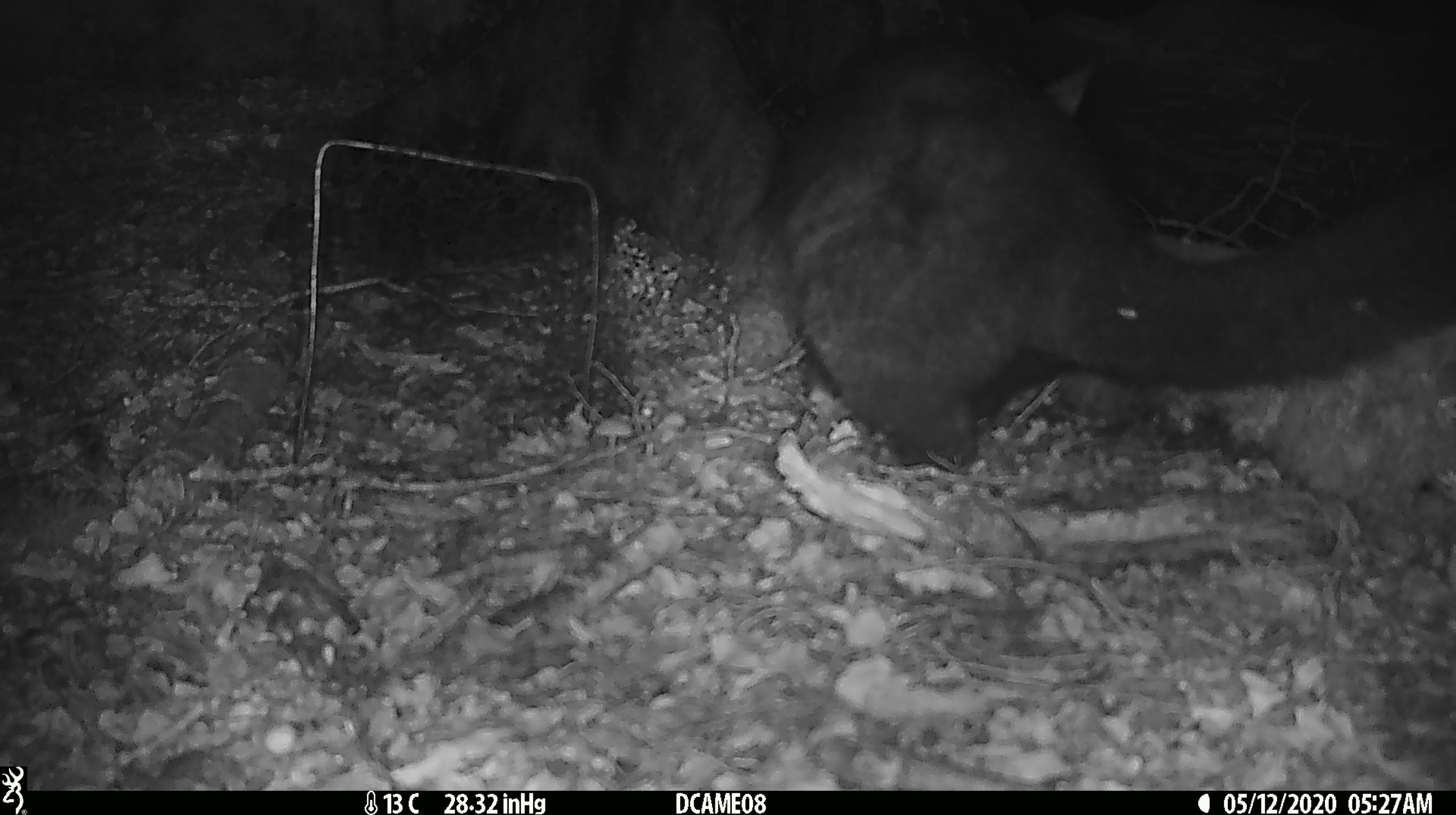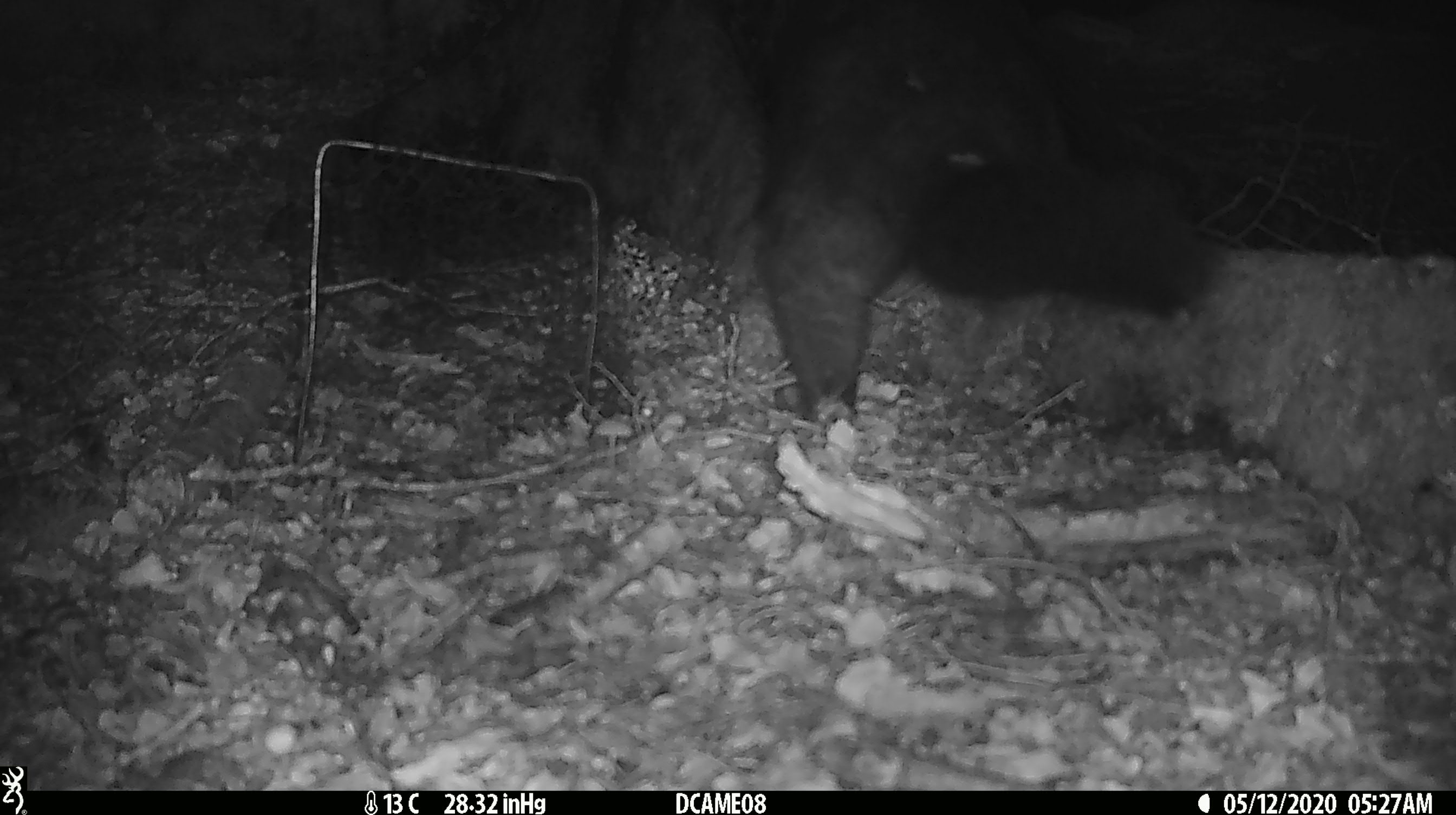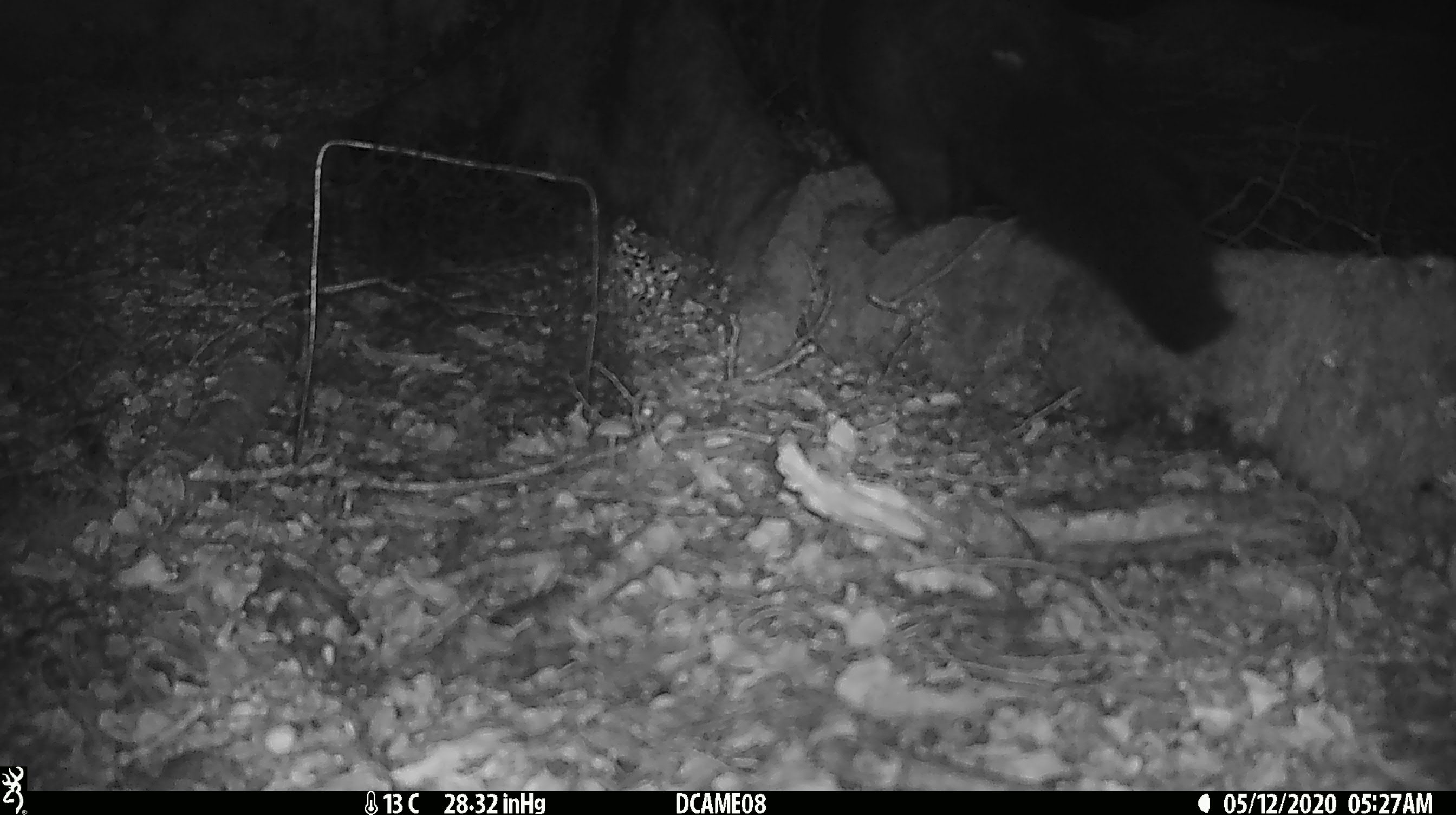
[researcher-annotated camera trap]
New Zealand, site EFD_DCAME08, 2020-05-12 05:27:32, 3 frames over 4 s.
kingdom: Animalia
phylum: Chordata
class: Mammalia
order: Diprotodontia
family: Phalangeridae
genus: Trichosurus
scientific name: Trichosurus vulpecula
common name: common brushtail possum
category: possum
Possum (common brushtail possum) (Trichosurus vulpecula).